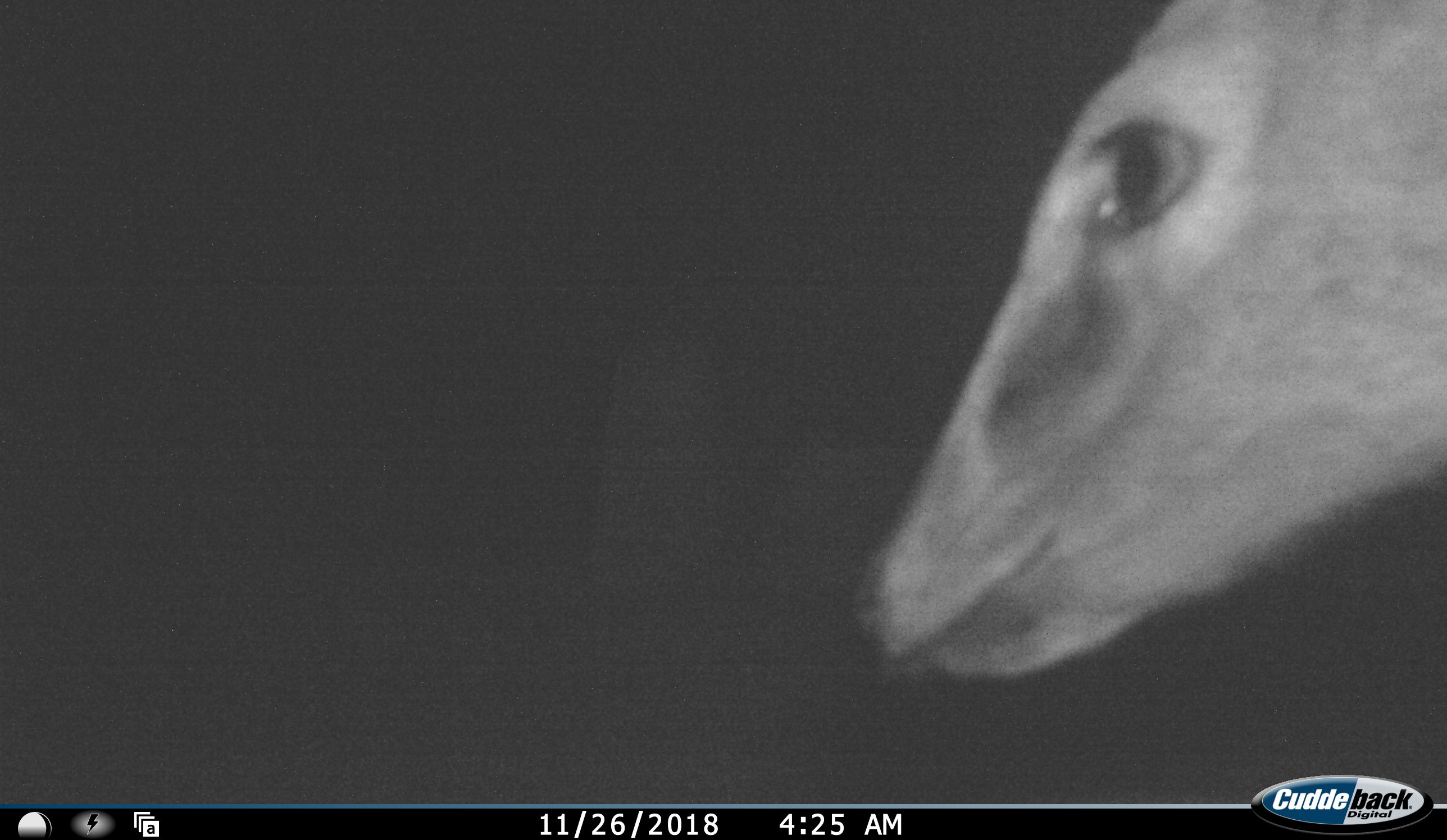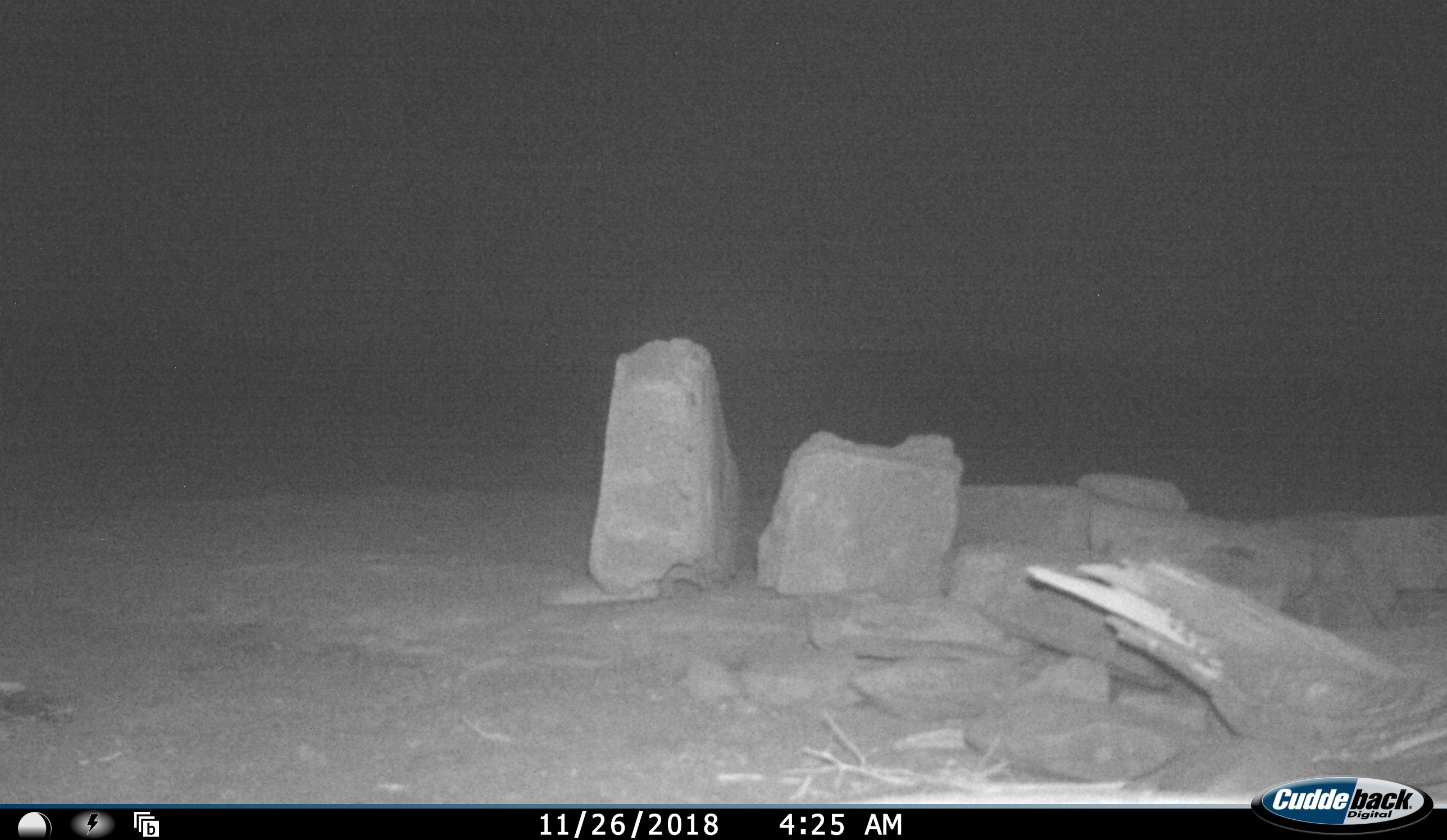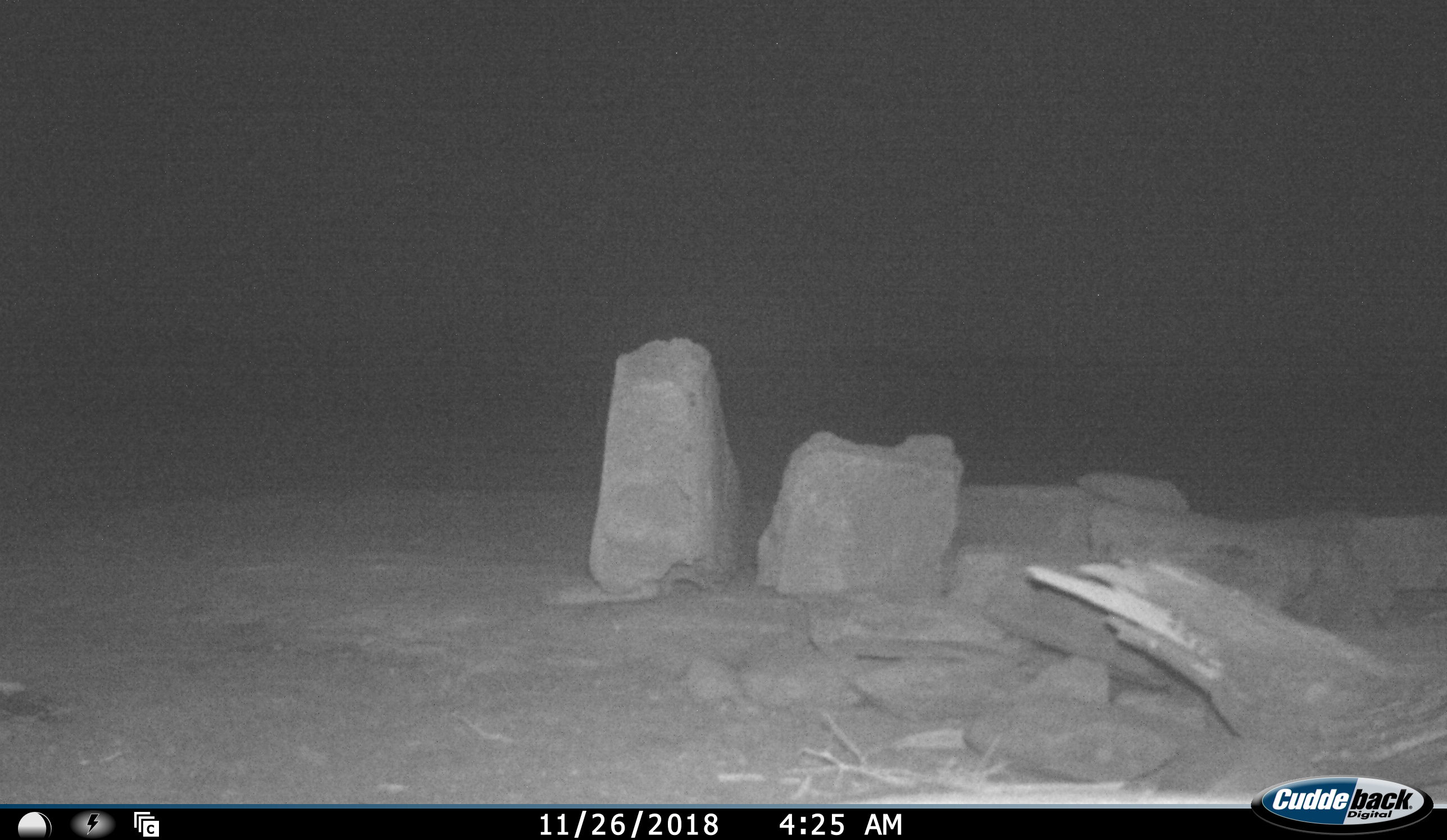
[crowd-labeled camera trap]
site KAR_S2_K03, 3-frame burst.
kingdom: Animalia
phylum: Chordata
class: Mammalia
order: Artiodactyla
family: Bovidae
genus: Sylvicapra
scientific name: Sylvicapra grimmia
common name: common duiker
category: duikercommongrey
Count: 1.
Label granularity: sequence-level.